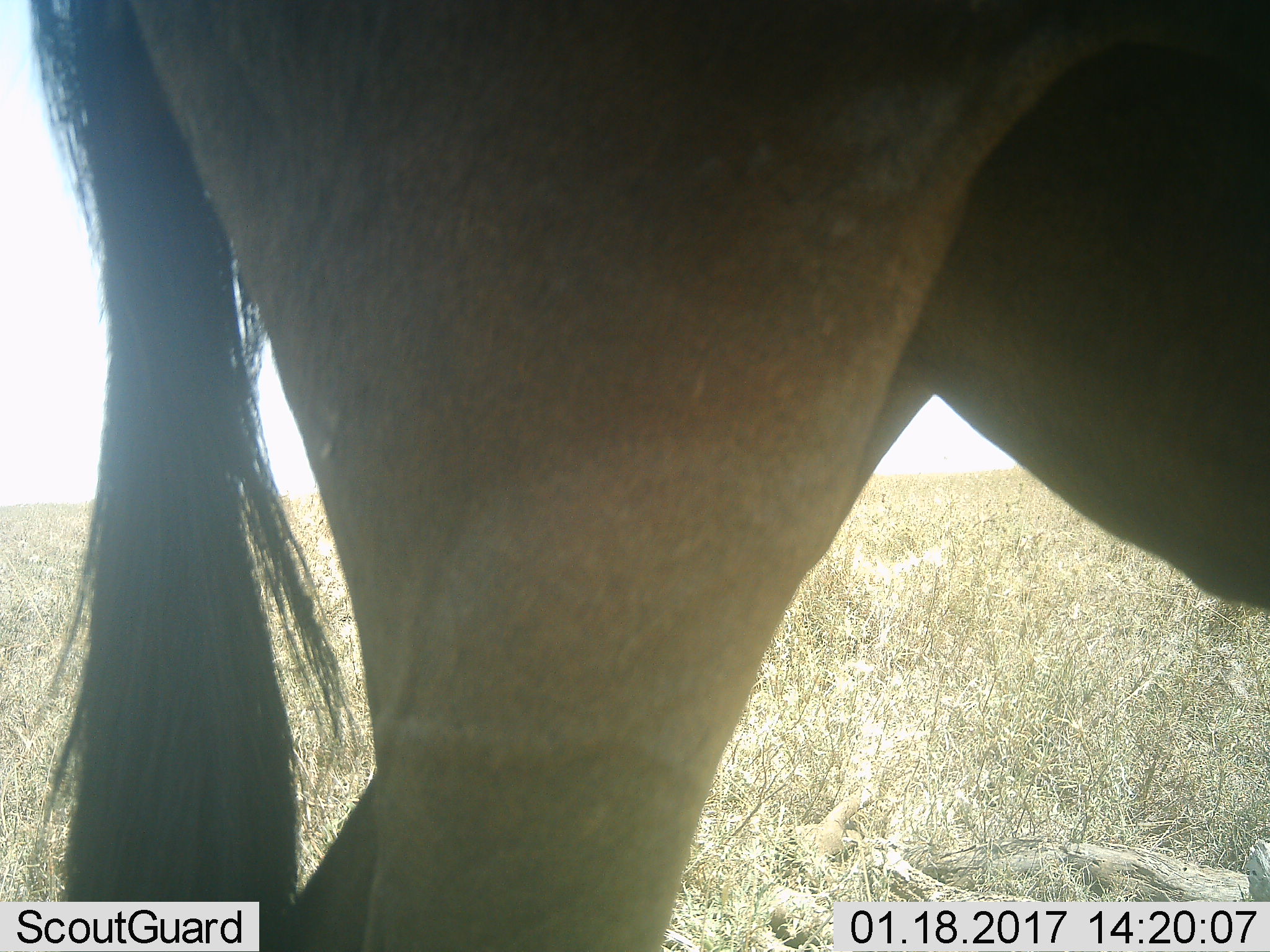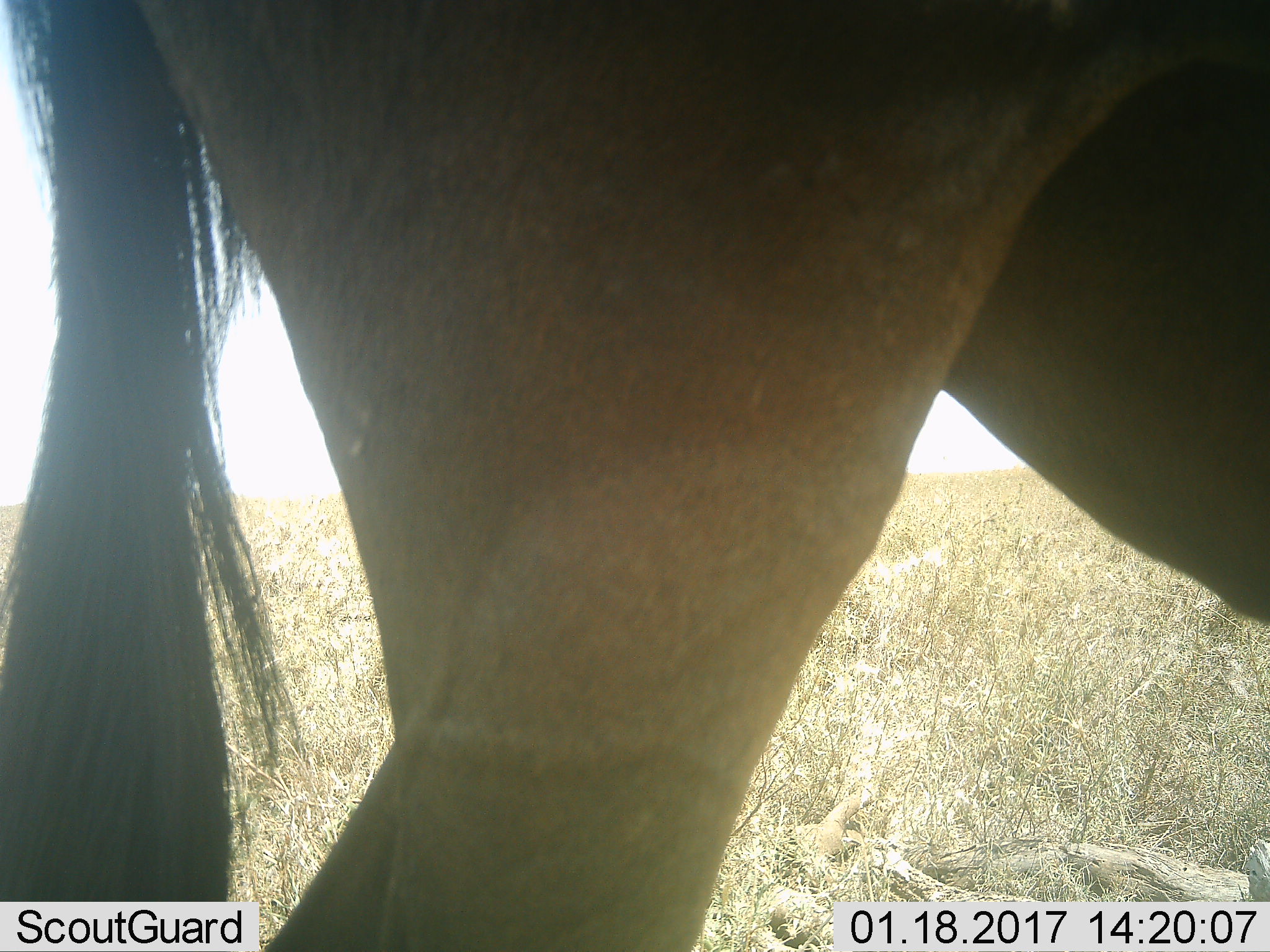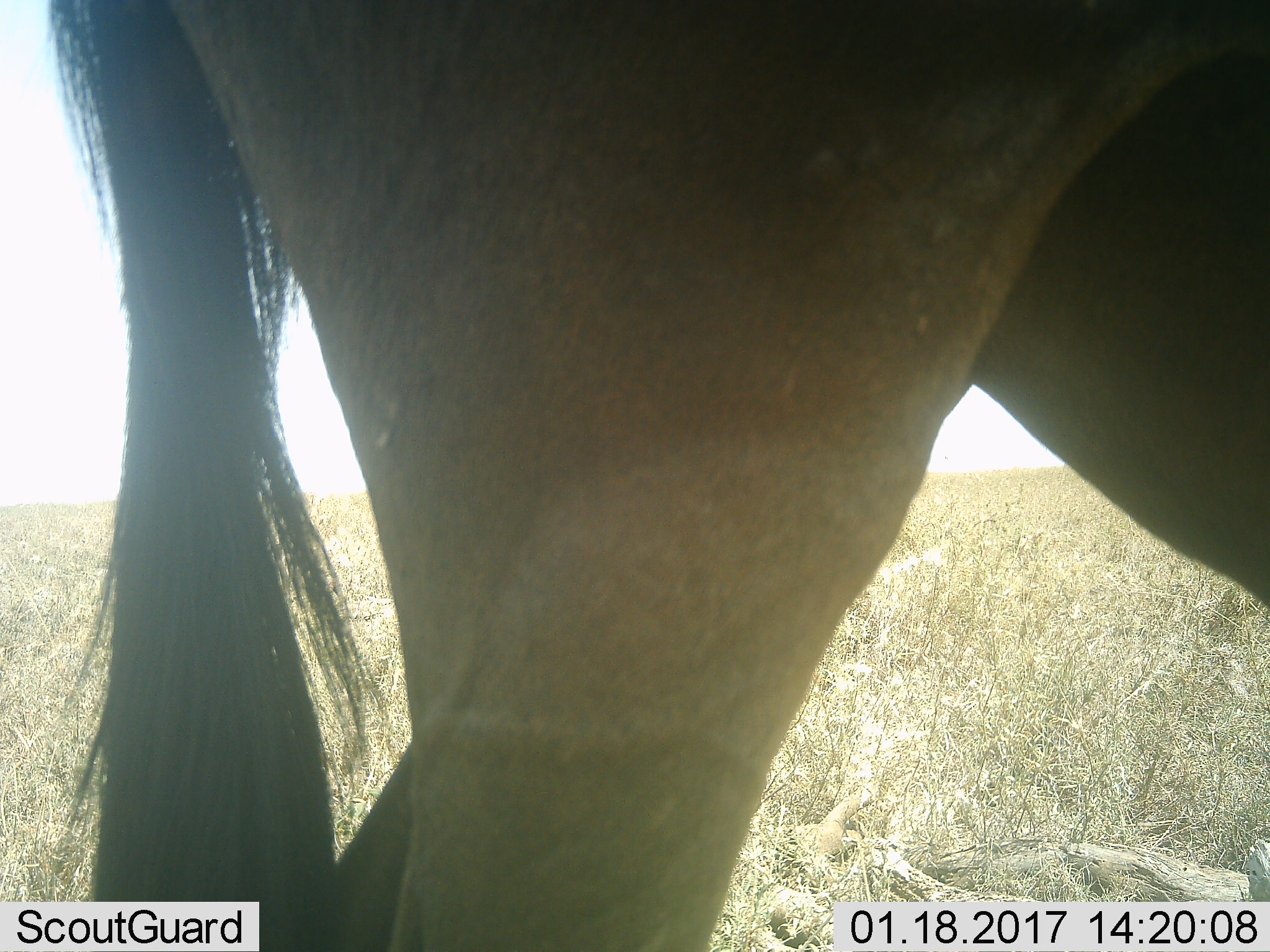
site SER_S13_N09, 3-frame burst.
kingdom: Animalia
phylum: Chordata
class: Mammalia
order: Artiodactyla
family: Bovidae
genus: Connochaetes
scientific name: Connochaetes taurinus taurinus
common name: blue wildebeest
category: wildebeestblue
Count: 1.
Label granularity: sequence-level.